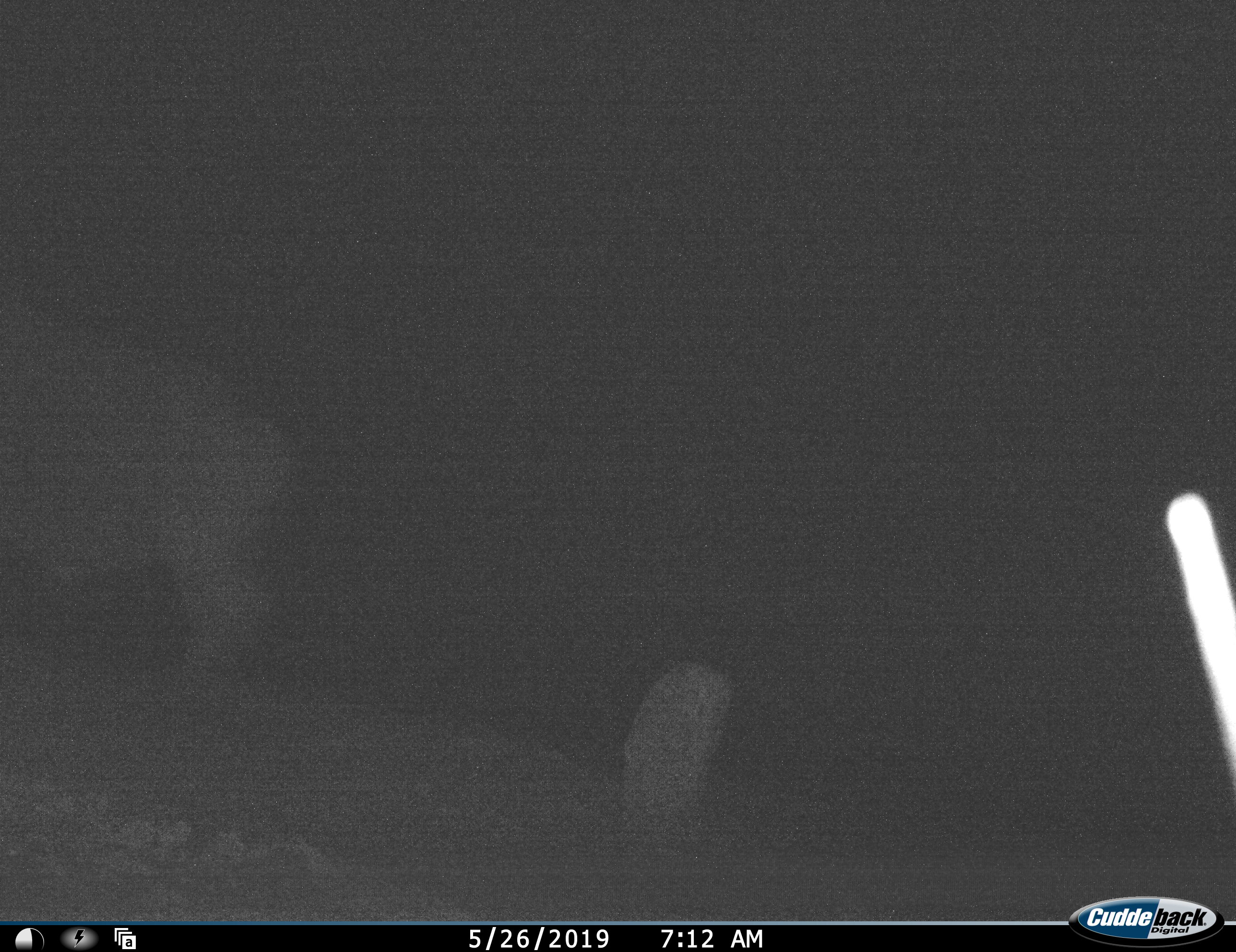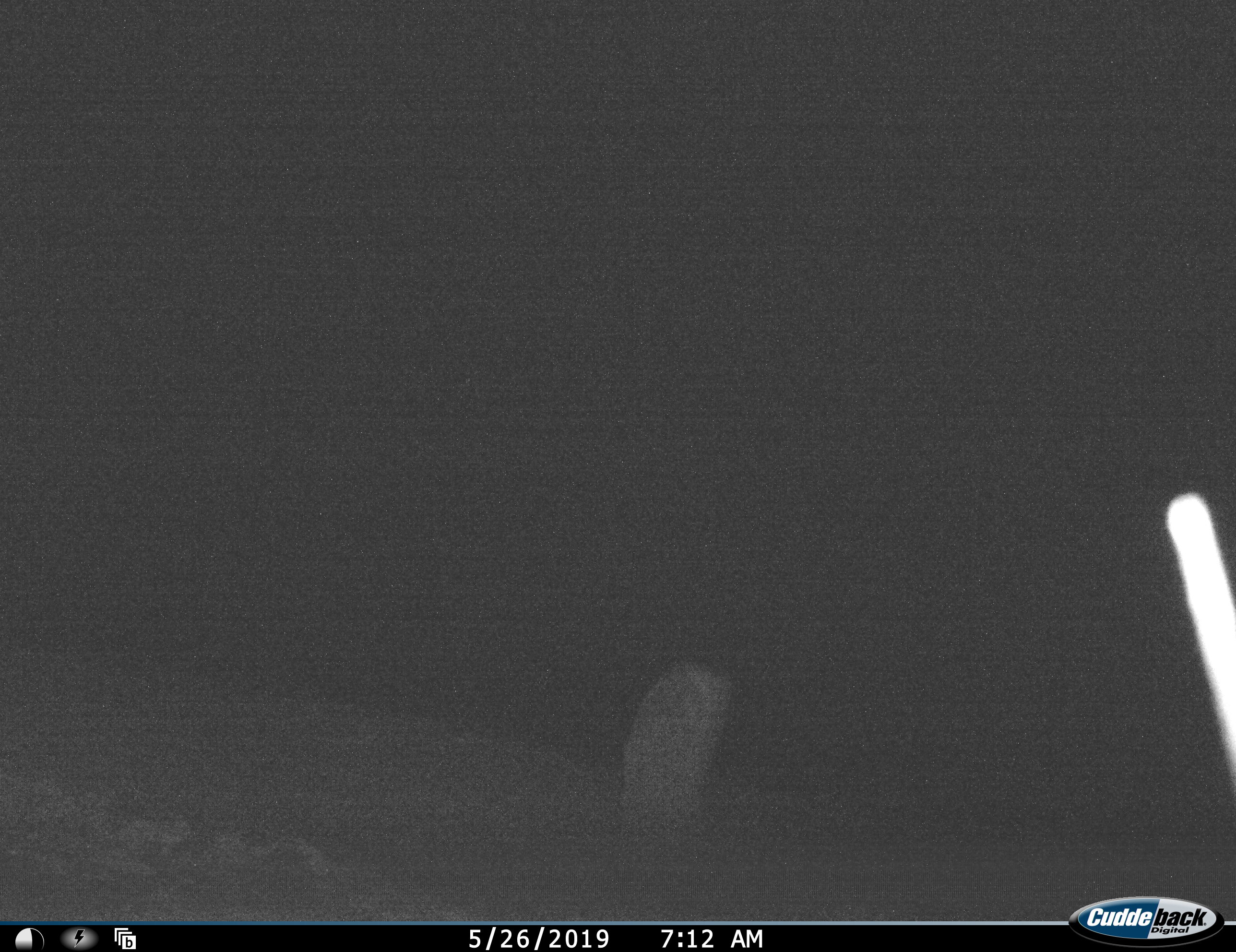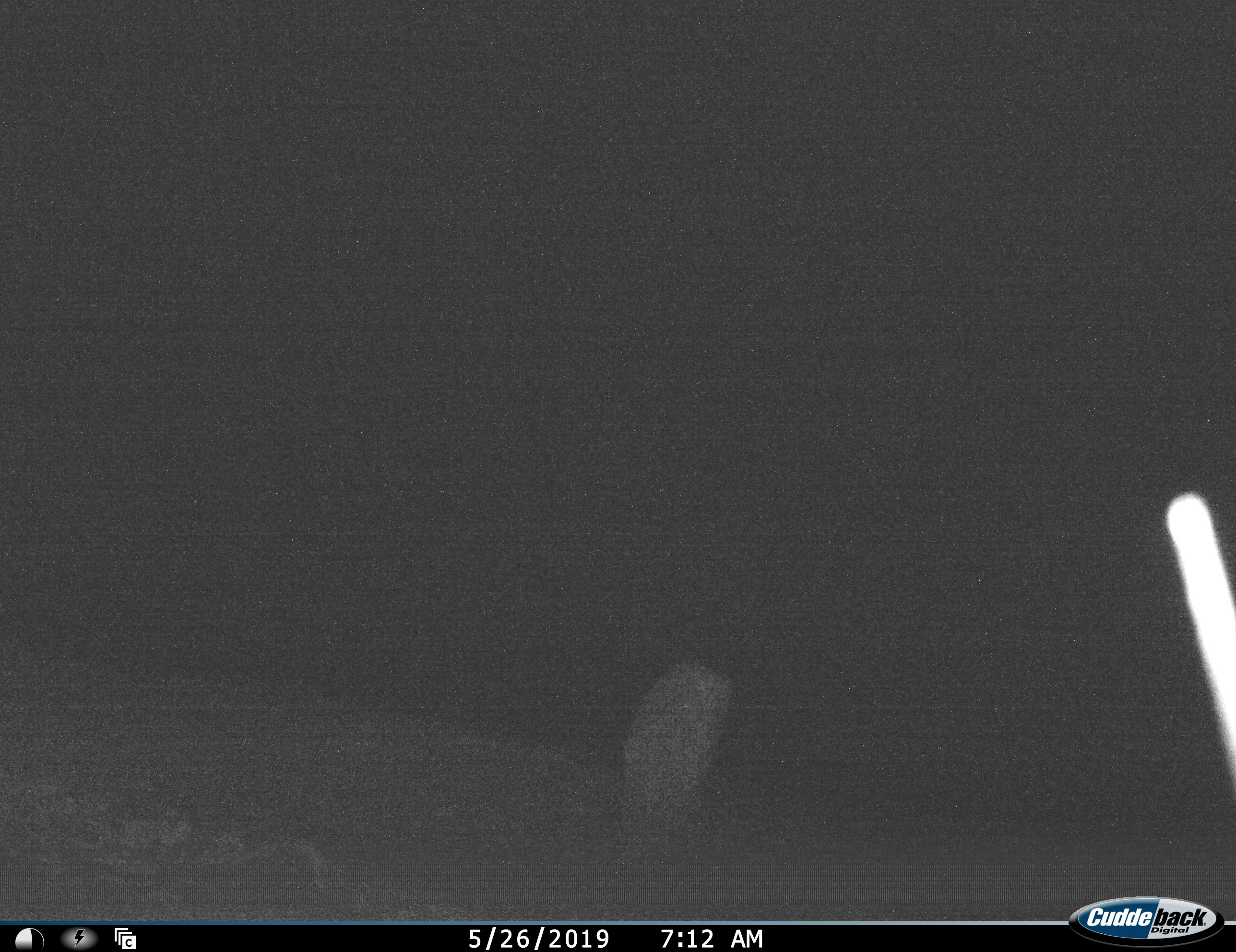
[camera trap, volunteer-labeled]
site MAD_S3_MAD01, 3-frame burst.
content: unidentified animal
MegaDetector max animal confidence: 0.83